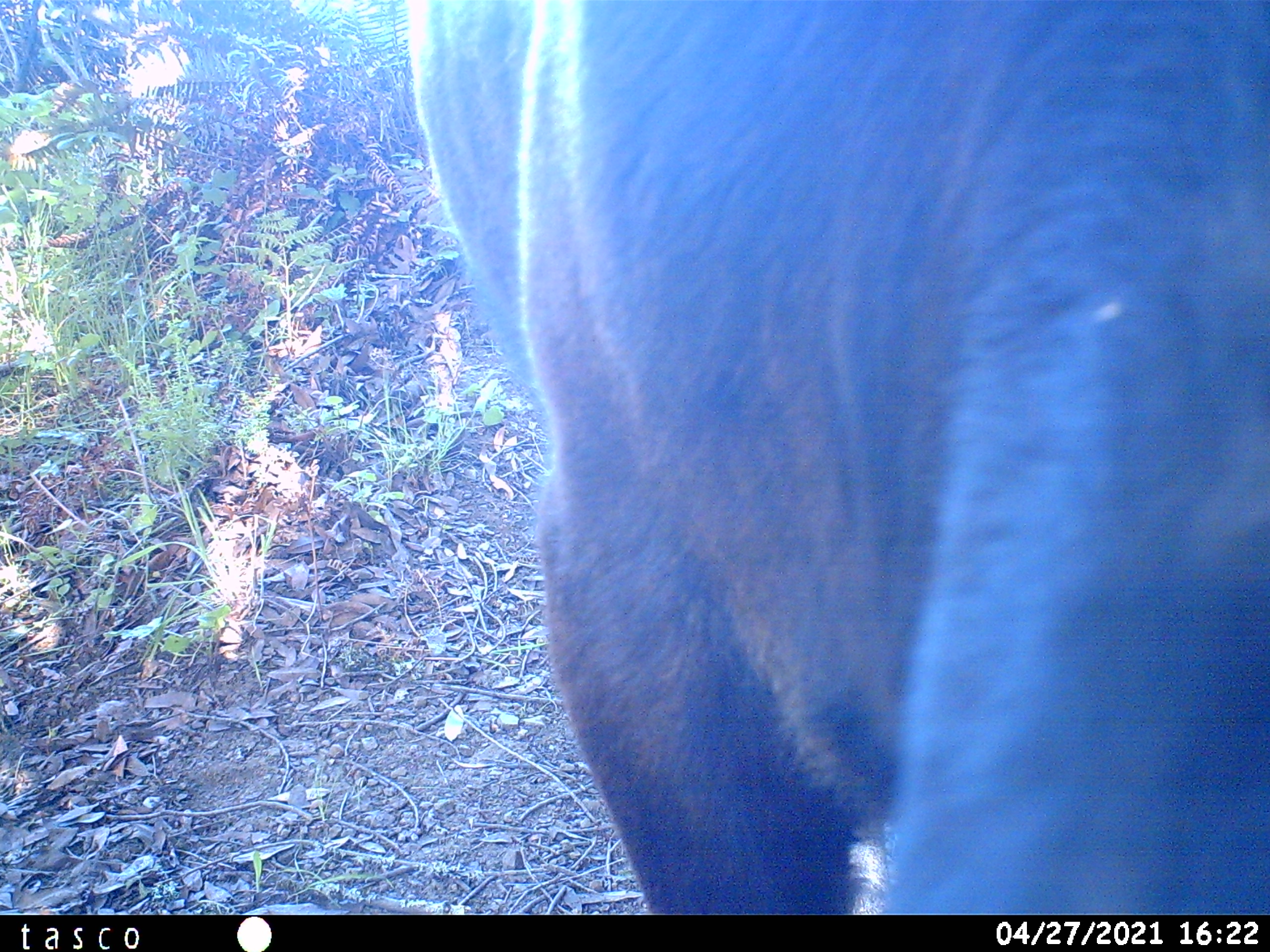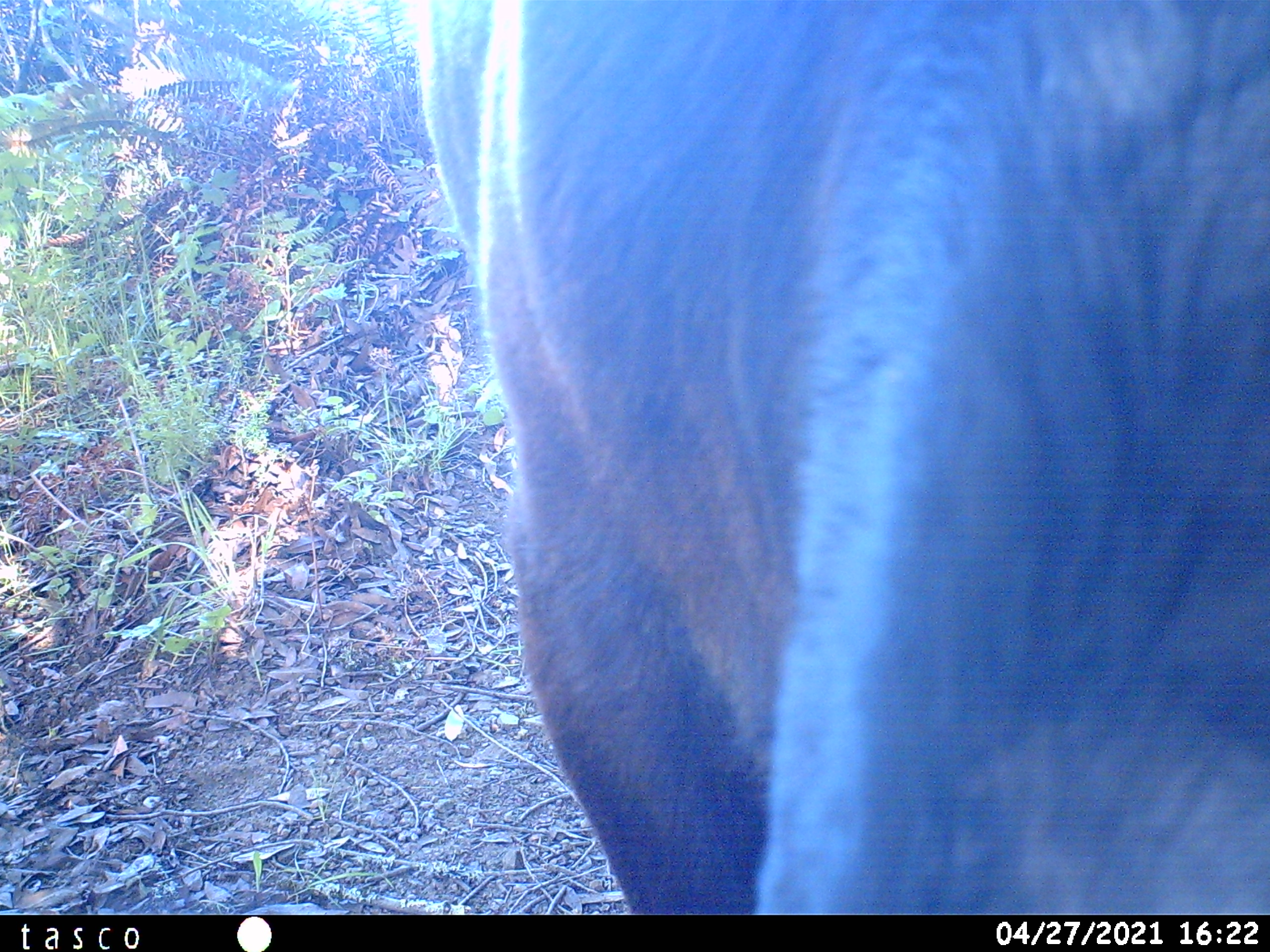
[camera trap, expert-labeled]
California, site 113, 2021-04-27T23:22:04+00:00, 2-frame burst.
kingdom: Animalia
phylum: Chordata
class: Mammalia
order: Artiodactyla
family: Bovidae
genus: Bos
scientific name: Bos taurus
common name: domestic cattle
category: cattle